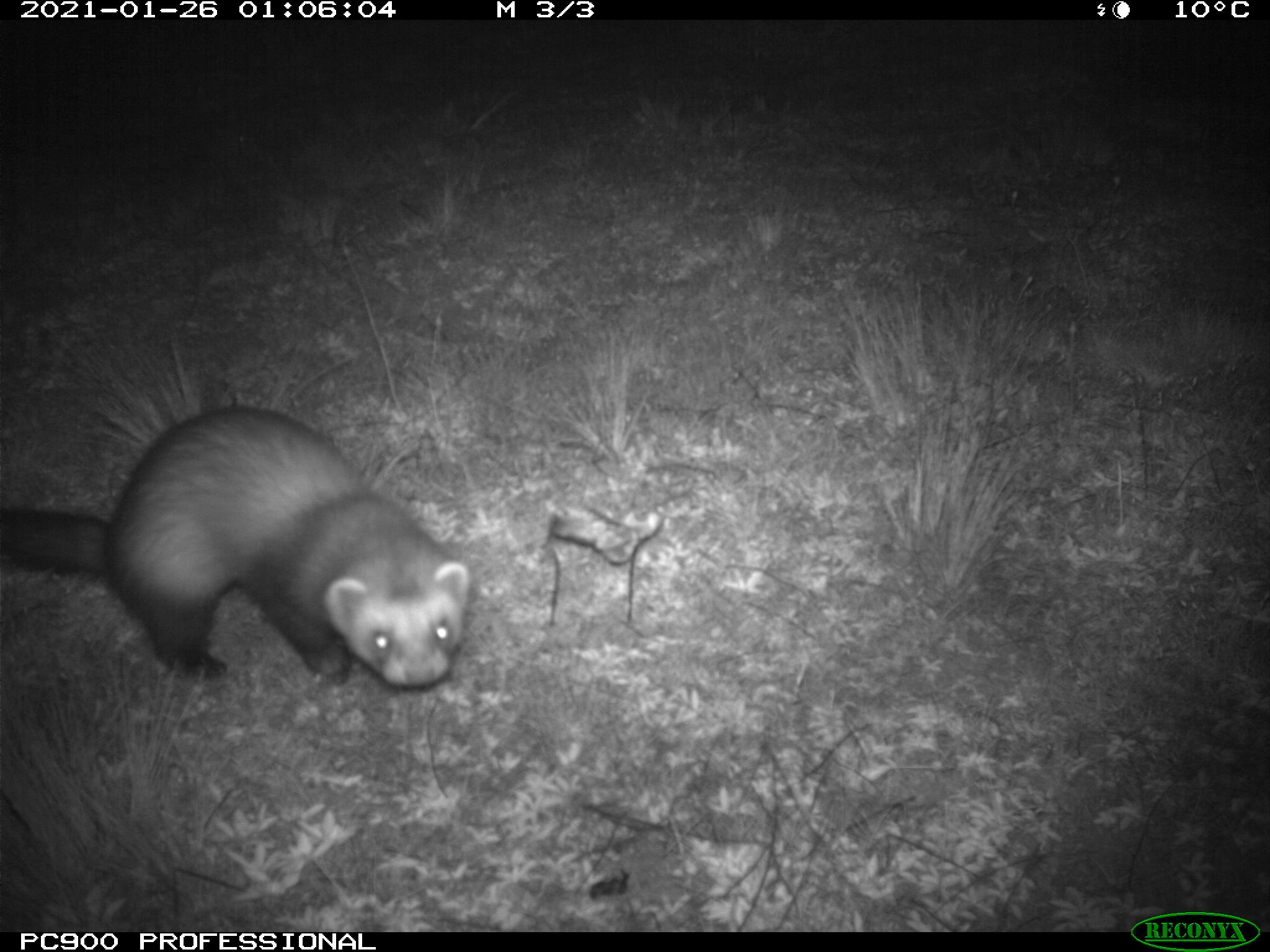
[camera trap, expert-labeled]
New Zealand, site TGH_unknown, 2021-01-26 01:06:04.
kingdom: Animalia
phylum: Chordata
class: Mammalia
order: Carnivora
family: Mustelidae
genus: Mustela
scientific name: Mustela furo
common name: ferret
Ferret (Mustela furo).